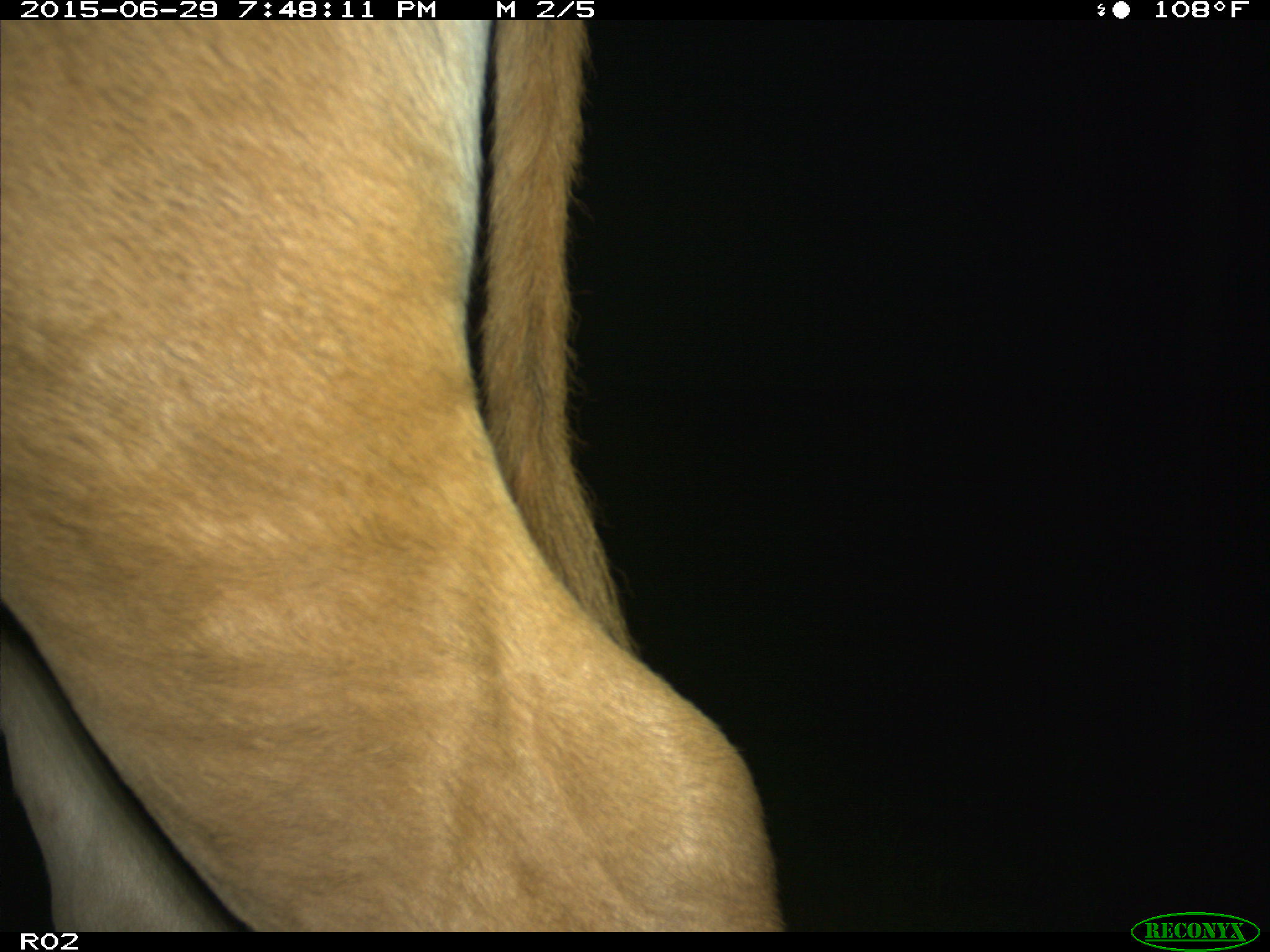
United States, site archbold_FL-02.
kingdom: Animalia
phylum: Chordata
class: Mammalia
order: Artiodactyla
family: Bovidae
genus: Bos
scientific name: Bos taurus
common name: domestic cow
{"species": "Bos taurus (domestic cow)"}